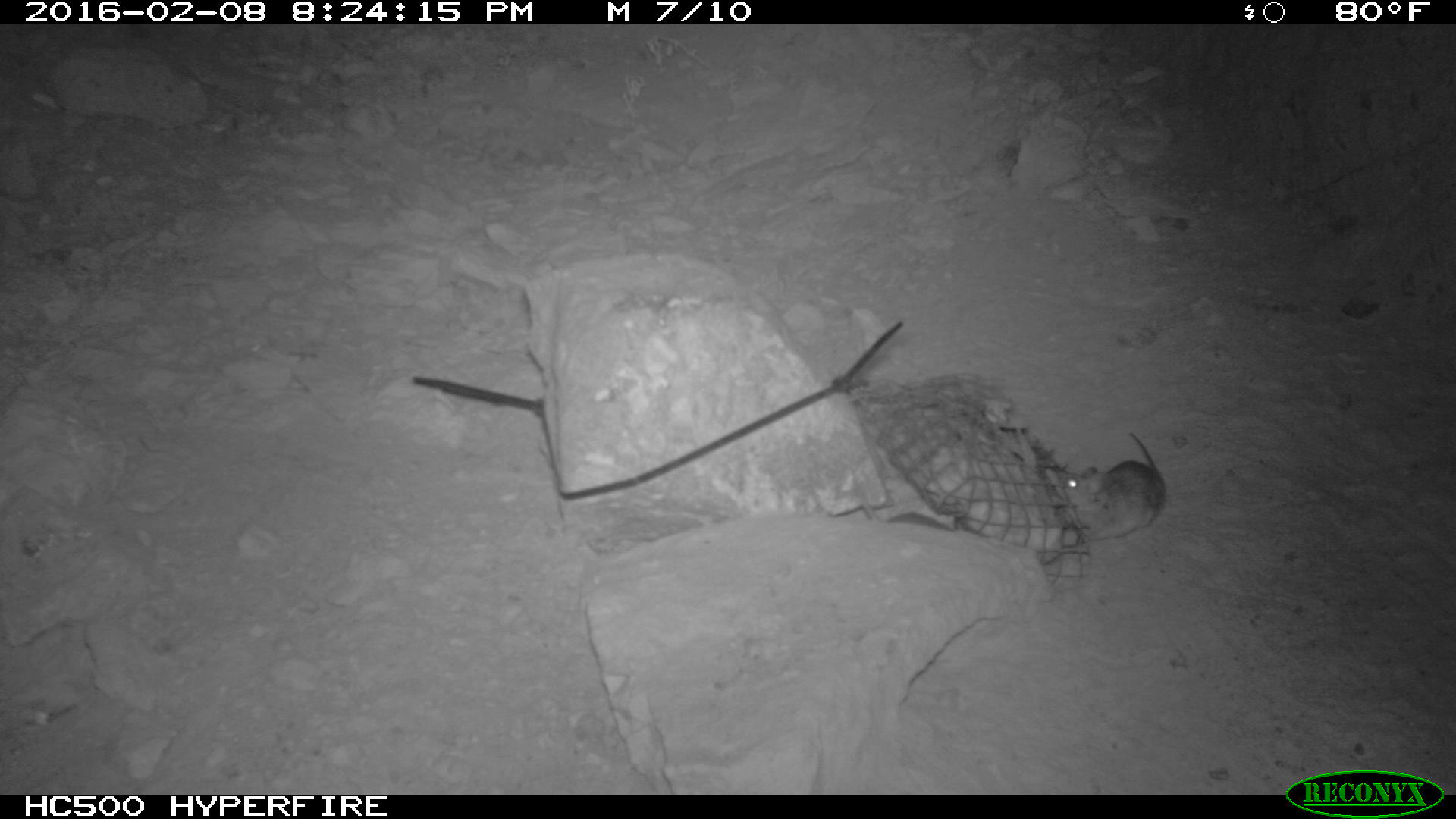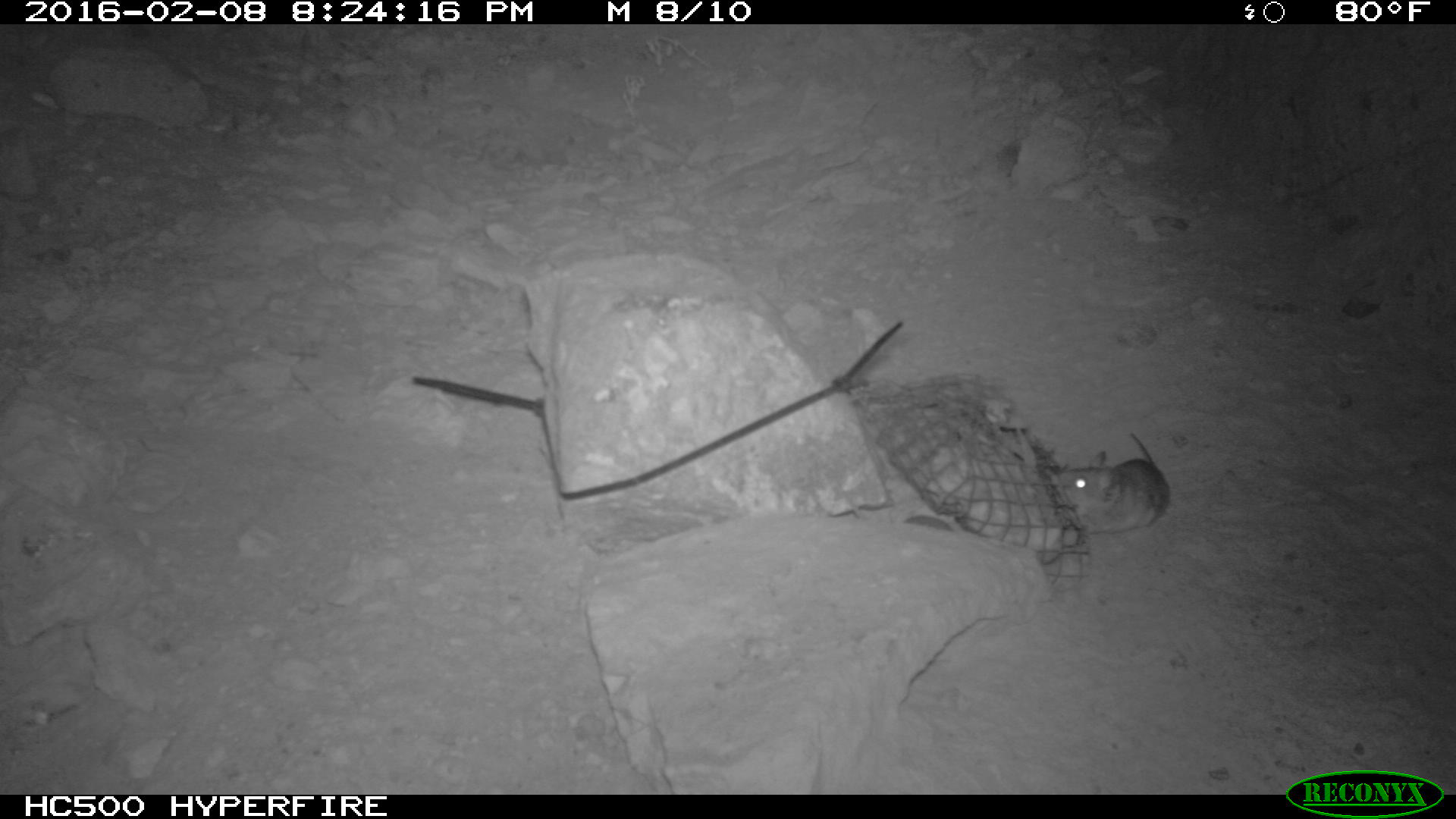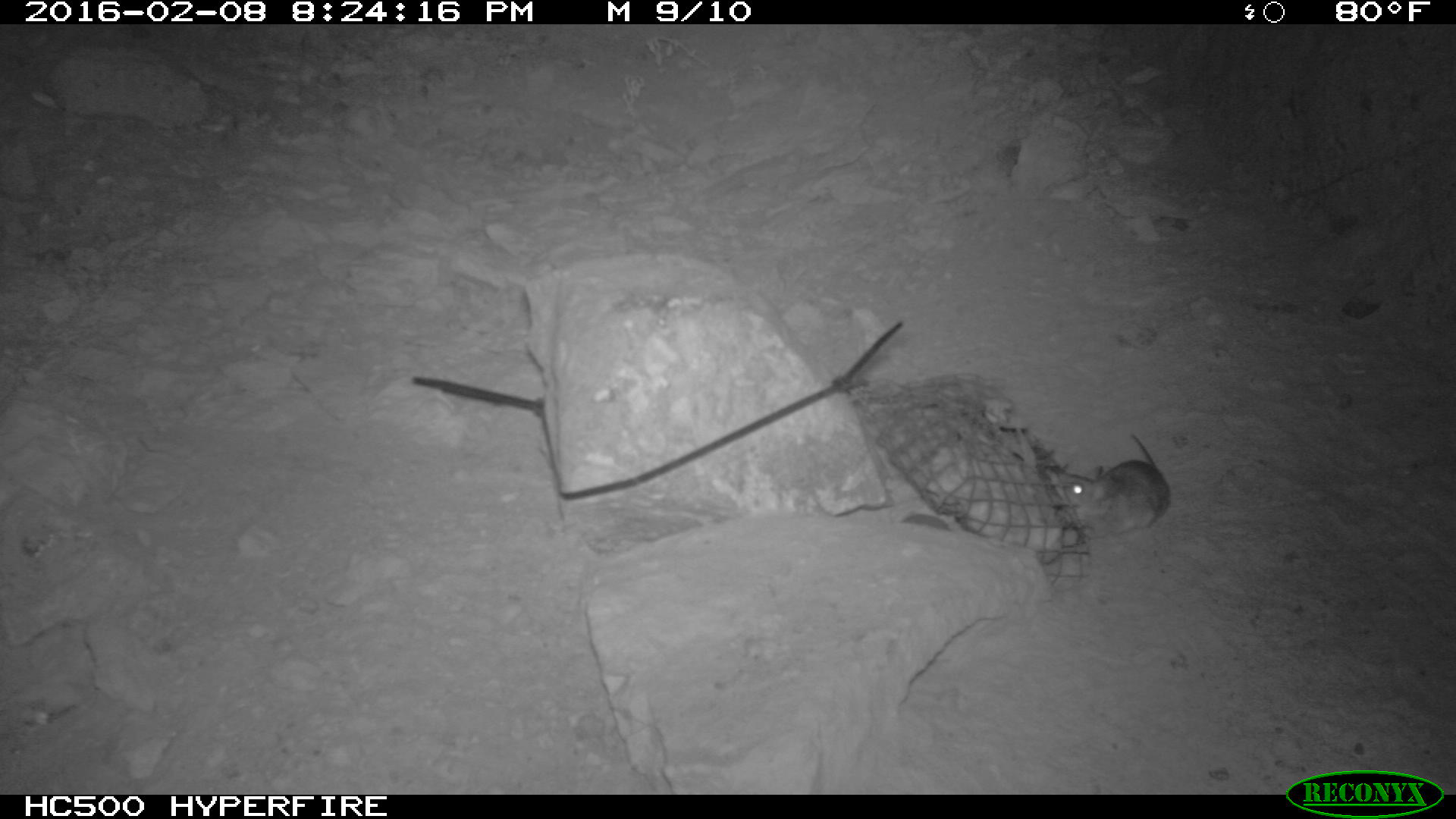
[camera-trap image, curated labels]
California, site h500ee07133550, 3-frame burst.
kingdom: Animalia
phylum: Chordata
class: Mammalia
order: Rodentia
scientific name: Rodentia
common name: rodent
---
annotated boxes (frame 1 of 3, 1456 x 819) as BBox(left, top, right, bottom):
rodent: BBox(1056, 431, 1166, 541)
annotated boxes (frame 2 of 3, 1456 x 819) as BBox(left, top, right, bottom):
rodent: BBox(1058, 433, 1169, 537)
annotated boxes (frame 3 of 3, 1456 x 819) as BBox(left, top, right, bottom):
rodent: BBox(1063, 431, 1169, 532); BBox(902, 506, 951, 530)